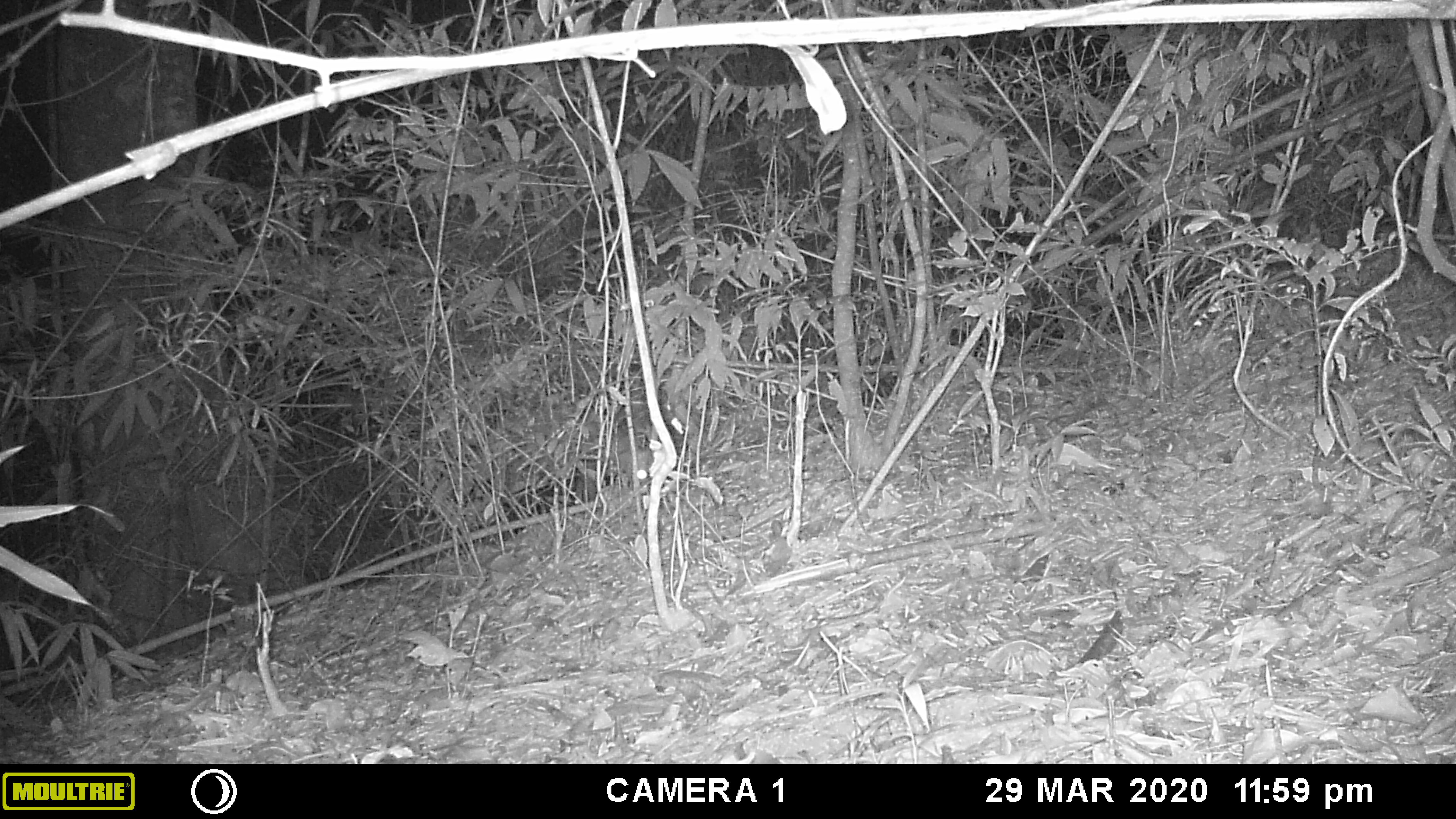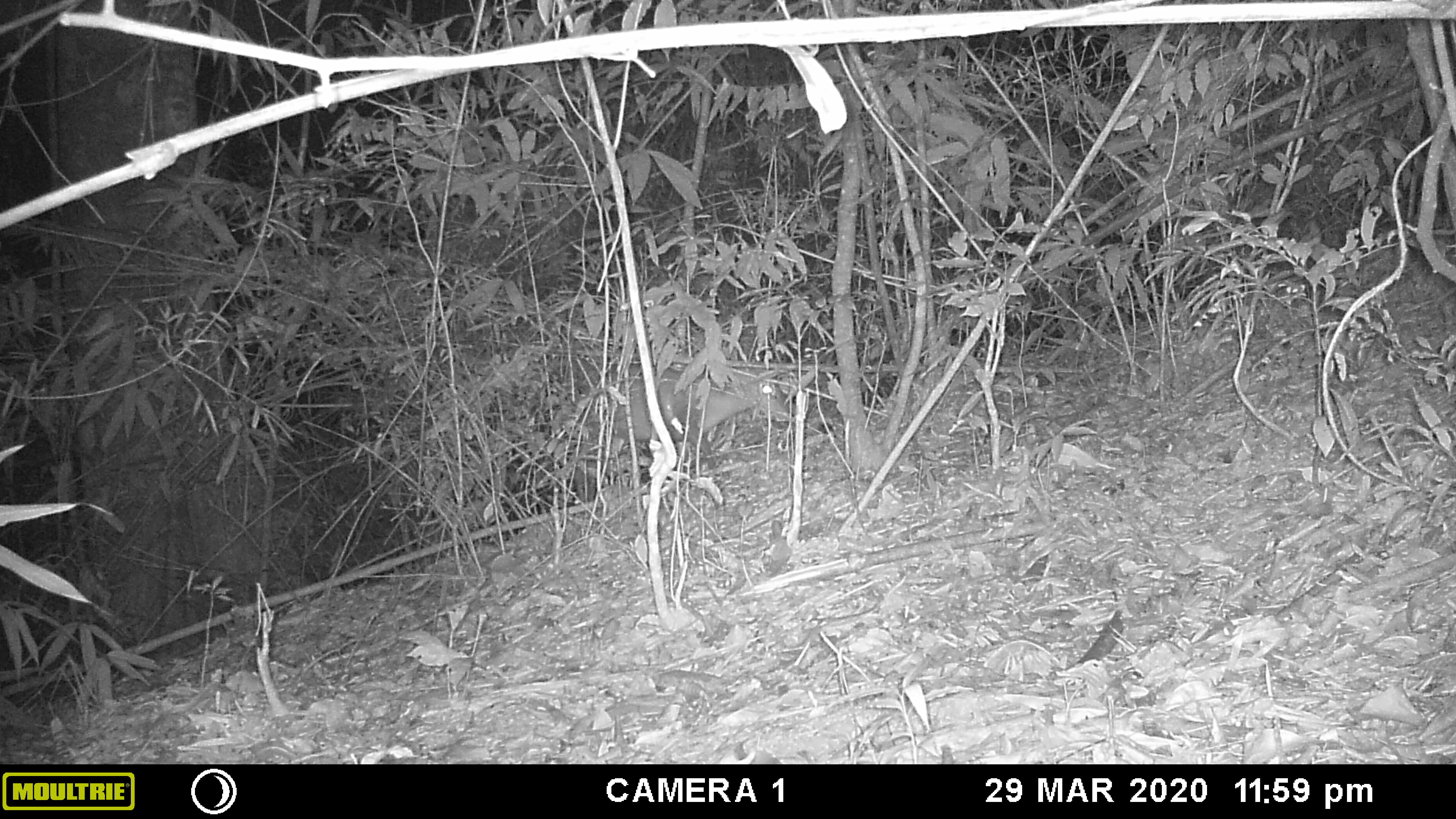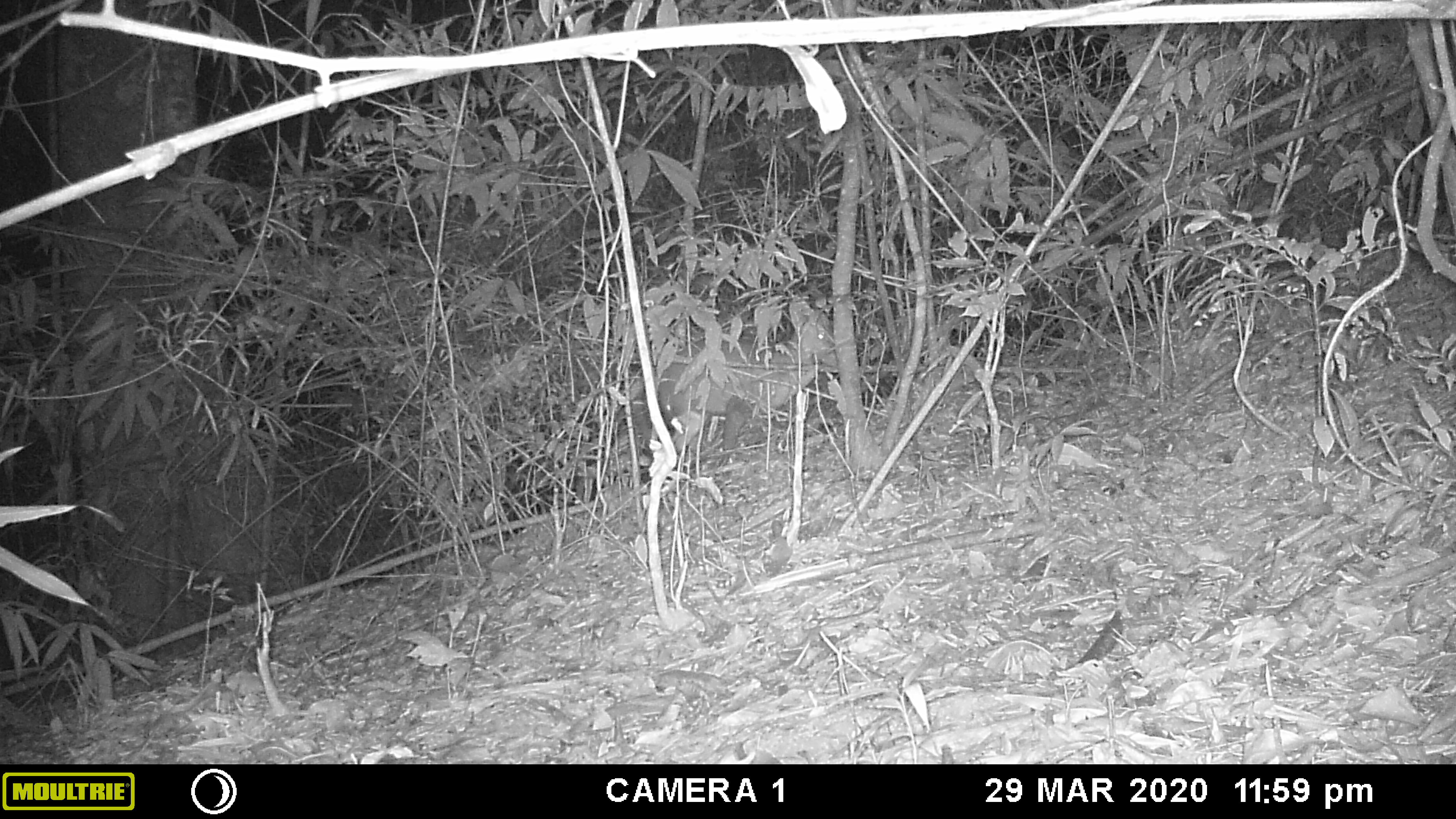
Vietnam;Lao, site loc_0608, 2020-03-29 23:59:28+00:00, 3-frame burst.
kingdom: Animalia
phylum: Chordata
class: Mammalia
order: Artiodactyla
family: Cervidae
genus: Muntiacus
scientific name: Muntiacus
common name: muntjacs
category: unidentified muntjac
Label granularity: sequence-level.